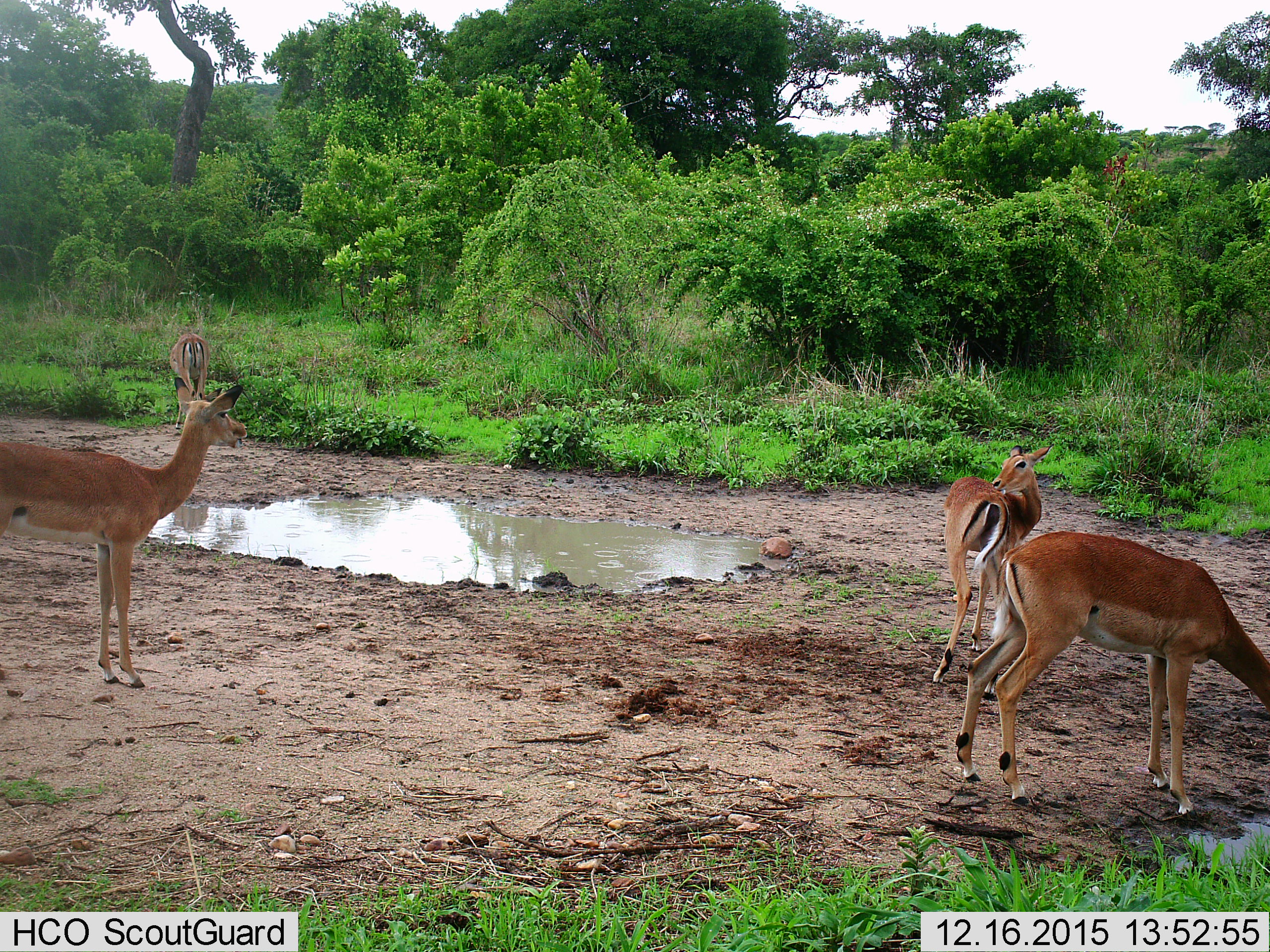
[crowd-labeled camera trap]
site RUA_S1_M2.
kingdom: Animalia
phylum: Chordata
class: Mammalia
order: Artiodactyla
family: Bovidae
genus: Aepyceros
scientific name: Aepyceros melampus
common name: impala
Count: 4.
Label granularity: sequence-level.